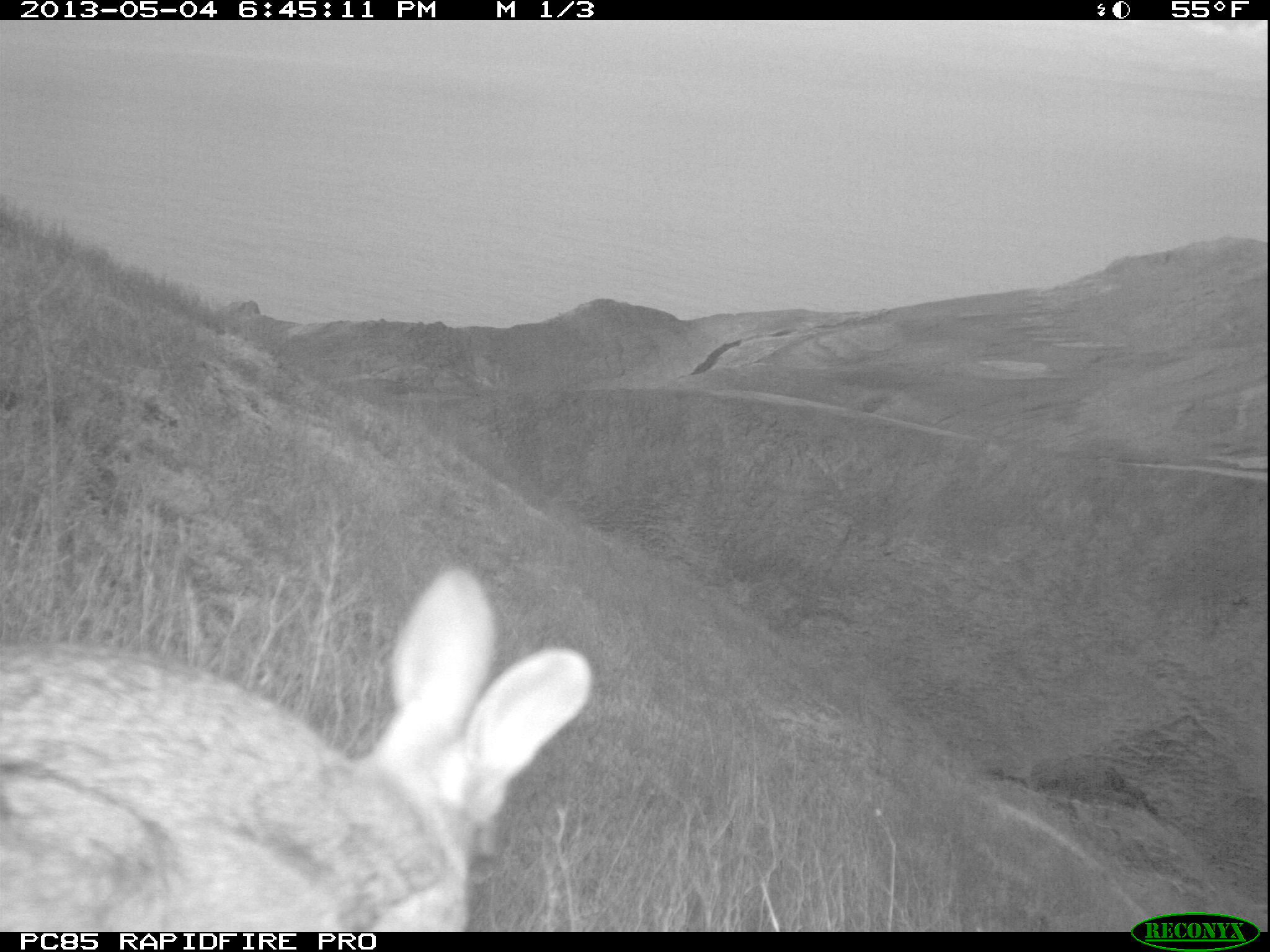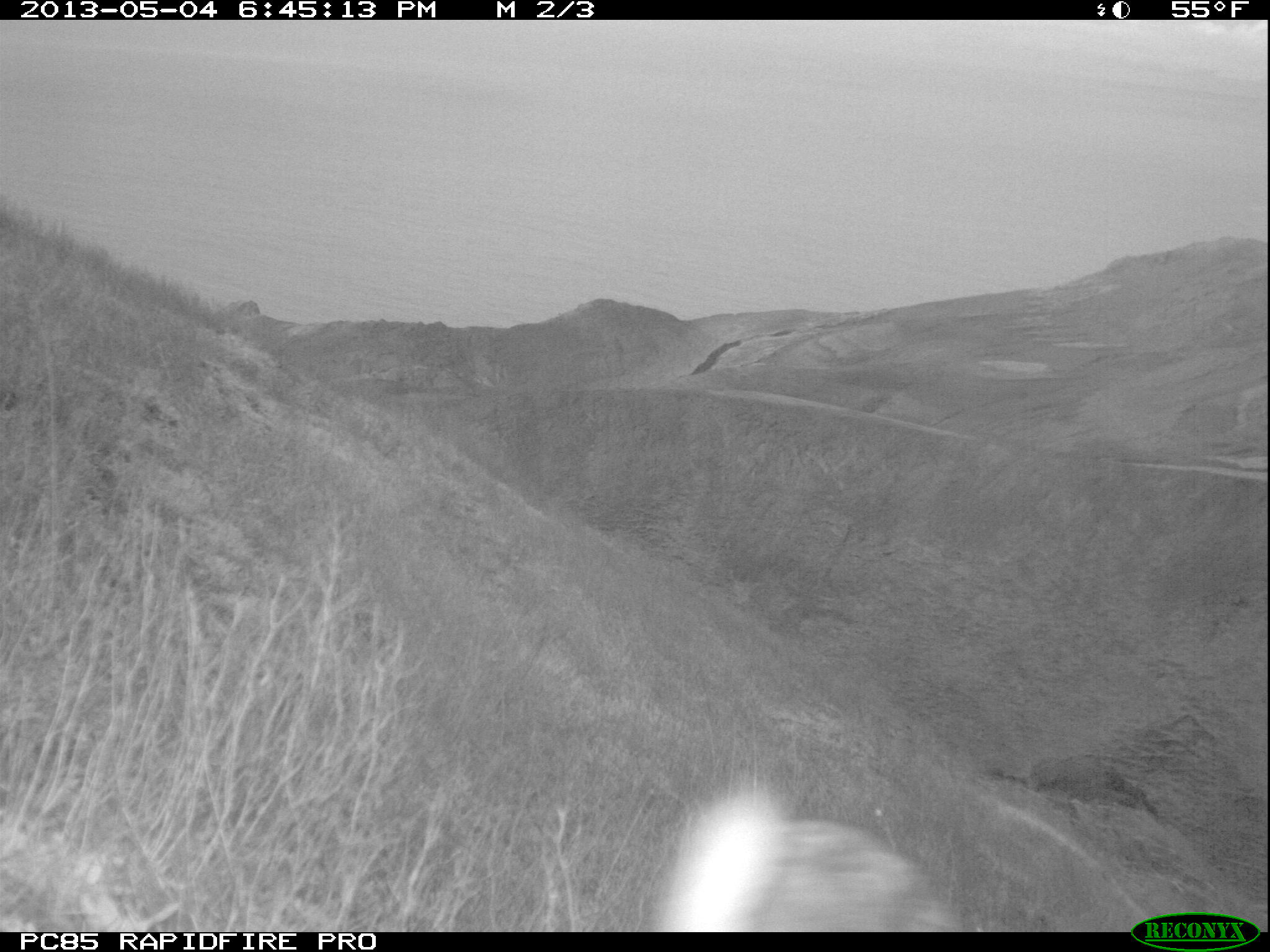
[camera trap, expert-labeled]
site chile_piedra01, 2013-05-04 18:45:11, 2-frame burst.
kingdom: Animalia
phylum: Chordata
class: Mammalia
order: Lagomorpha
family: Leporidae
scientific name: Leporidae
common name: rabbits and hares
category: rabbit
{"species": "rabbit (rabbits and hares) (Leporidae)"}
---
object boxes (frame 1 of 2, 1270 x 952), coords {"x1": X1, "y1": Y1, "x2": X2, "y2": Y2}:
rabbit: {"x1": 0, "y1": 563, "x2": 590, "y2": 931}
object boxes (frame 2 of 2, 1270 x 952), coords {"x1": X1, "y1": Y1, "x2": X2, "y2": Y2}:
rabbit: {"x1": 644, "y1": 775, "x2": 962, "y2": 932}